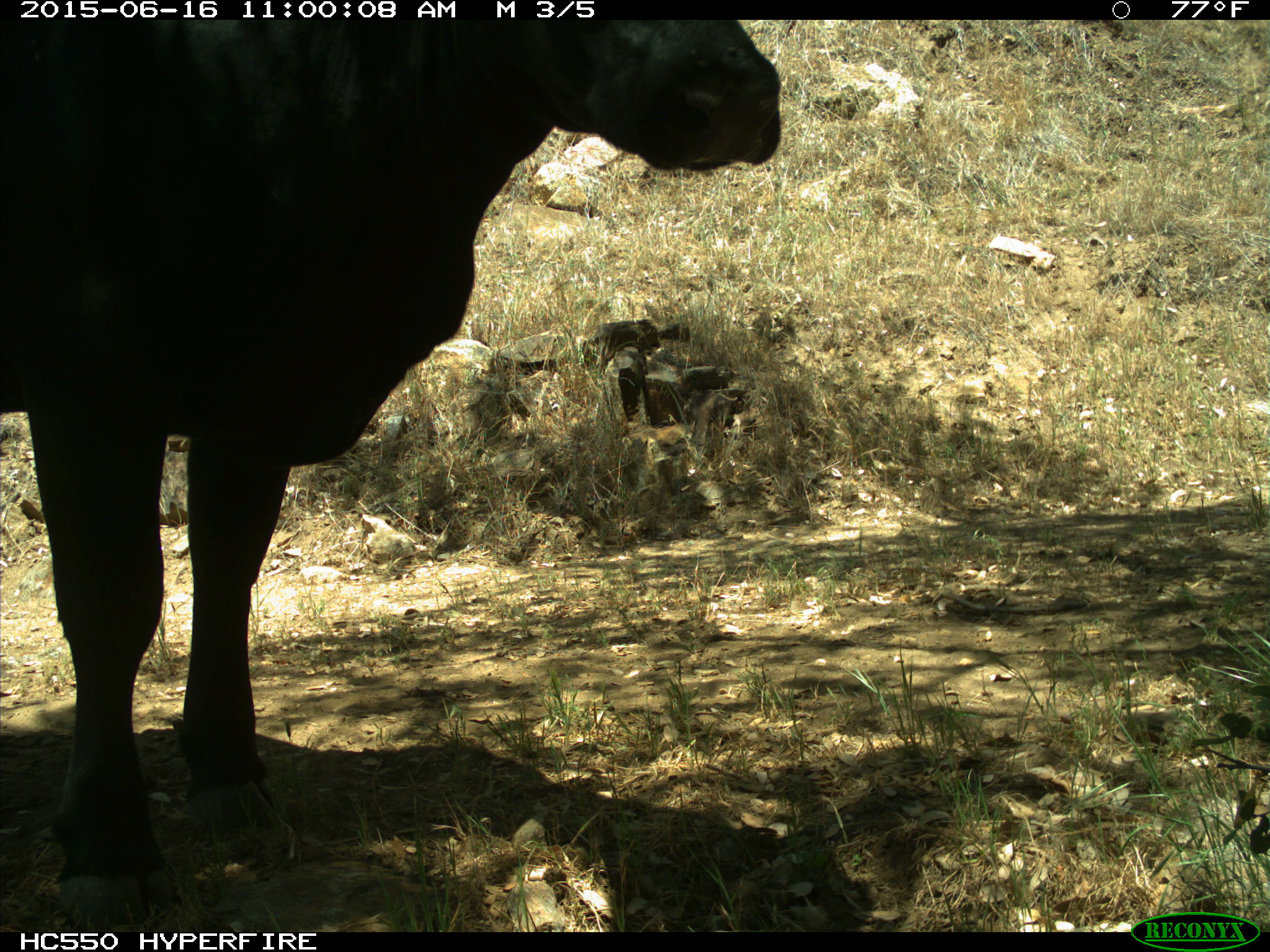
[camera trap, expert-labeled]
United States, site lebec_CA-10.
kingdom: Animalia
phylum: Chordata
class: Mammalia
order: Artiodactyla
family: Bovidae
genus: Bos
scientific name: Bos taurus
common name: domestic cow